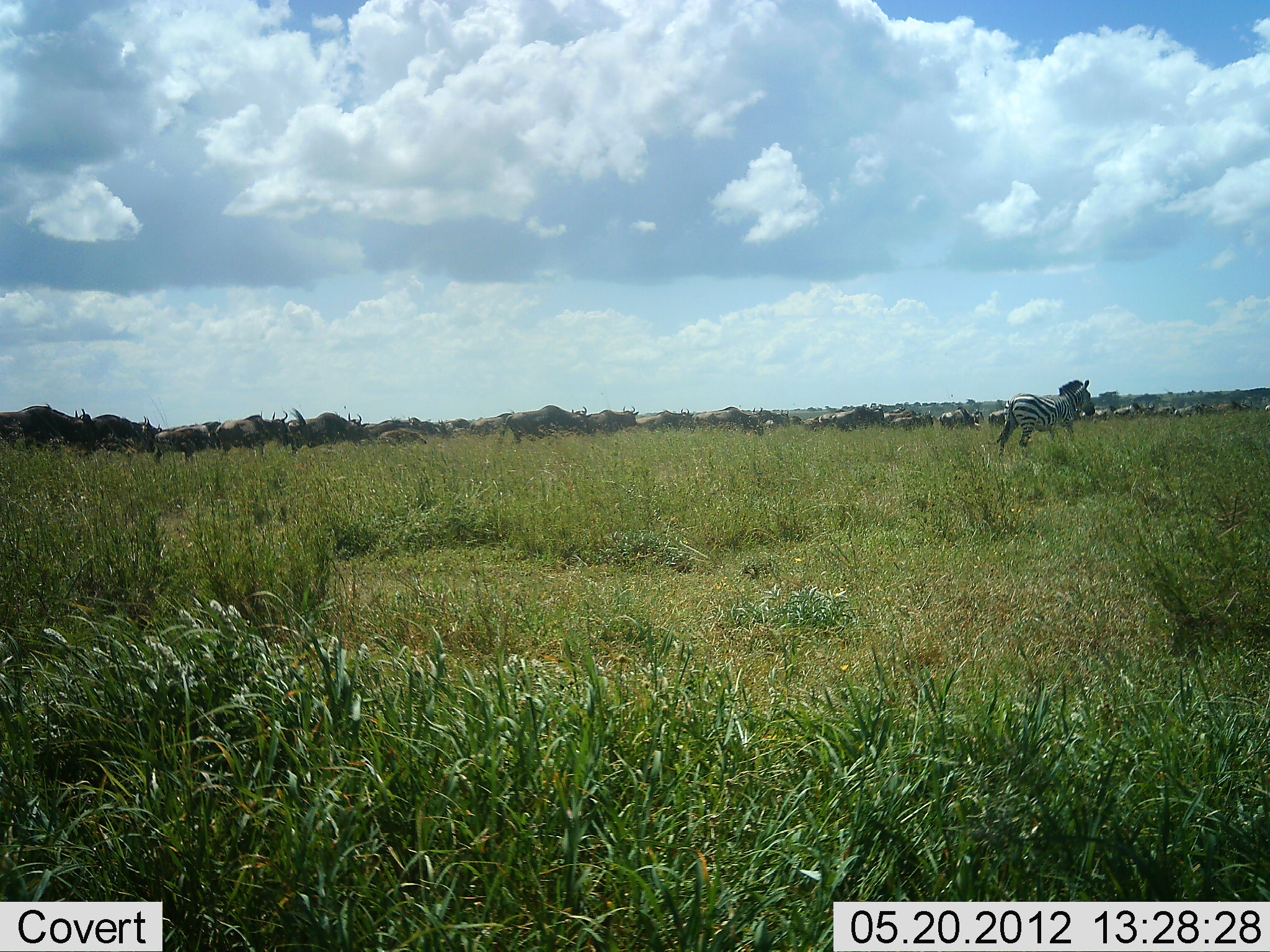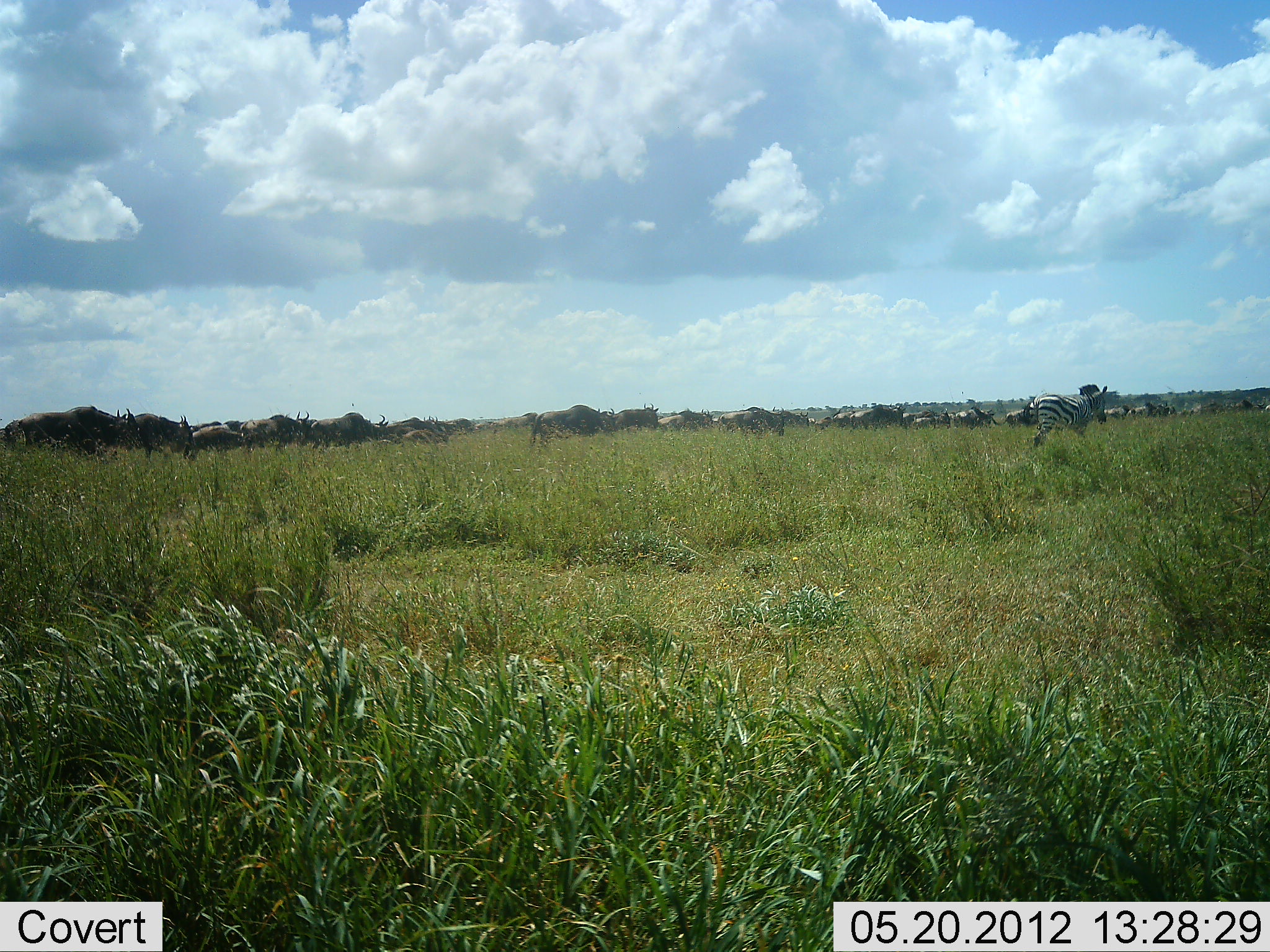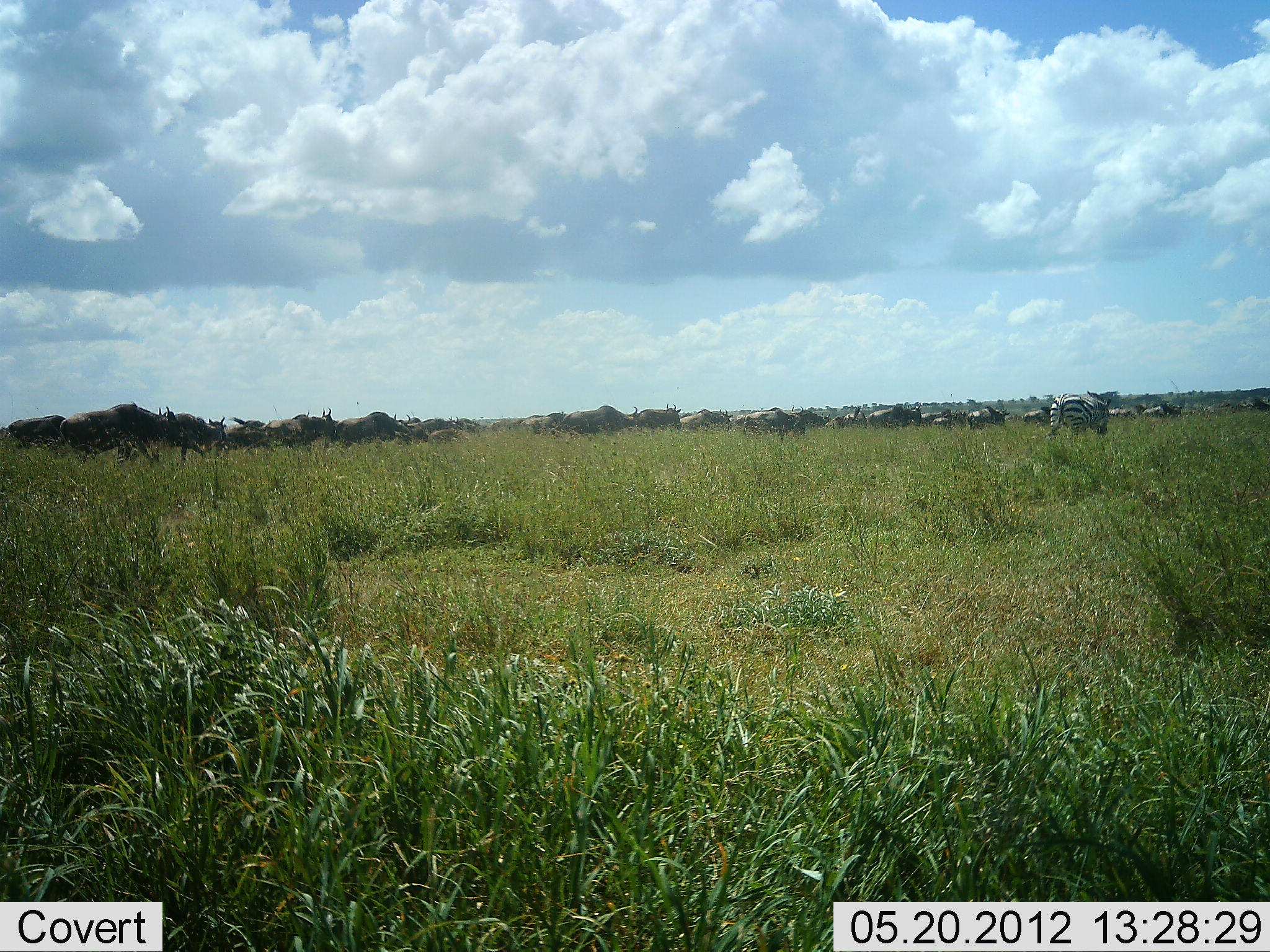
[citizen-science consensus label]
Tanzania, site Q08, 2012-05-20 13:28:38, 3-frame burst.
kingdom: Animalia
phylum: Chordata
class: Mammalia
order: Artiodactyla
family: Bovidae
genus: Connochaetes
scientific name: Connochaetes taurinus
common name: blue wildebeest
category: wildebeest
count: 11-50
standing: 10%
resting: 0%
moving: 100%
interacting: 0%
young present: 0%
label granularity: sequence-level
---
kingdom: Animalia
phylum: Chordata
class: Mammalia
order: Perissodactyla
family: Equidae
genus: Equus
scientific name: Equus quagga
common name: plains zebra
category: zebra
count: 1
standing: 10%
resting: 0%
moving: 100%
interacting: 0%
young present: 0%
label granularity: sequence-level